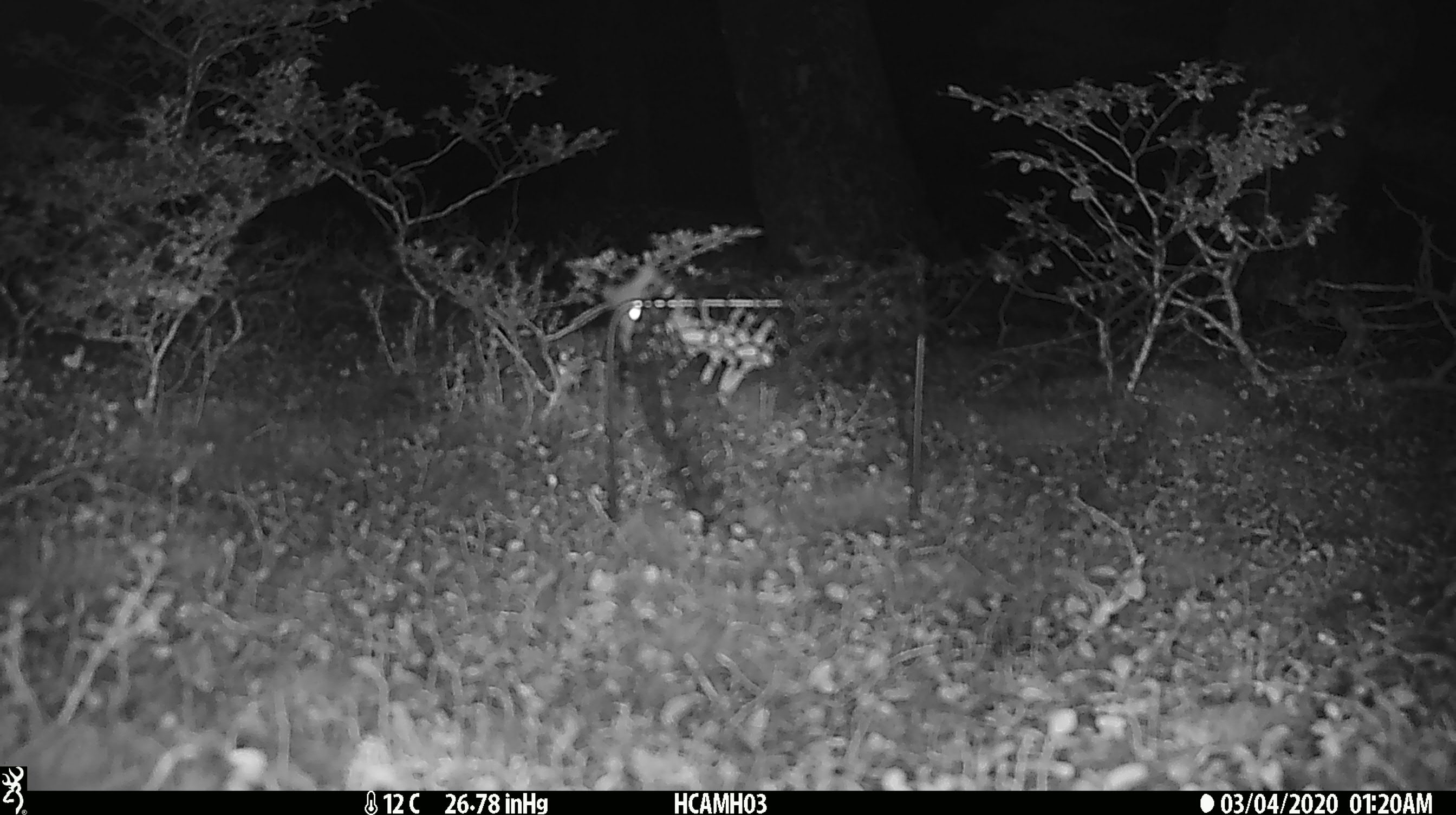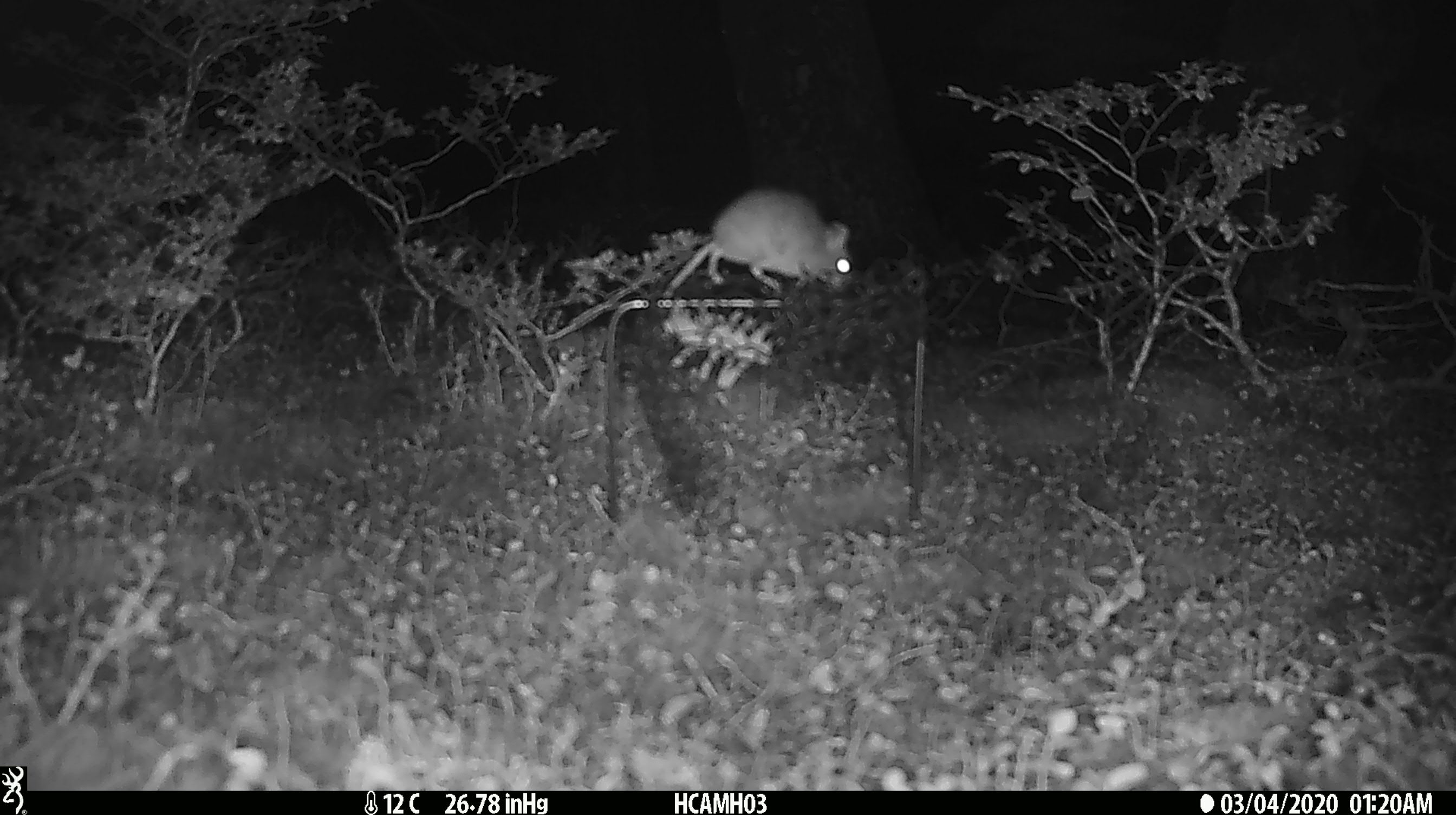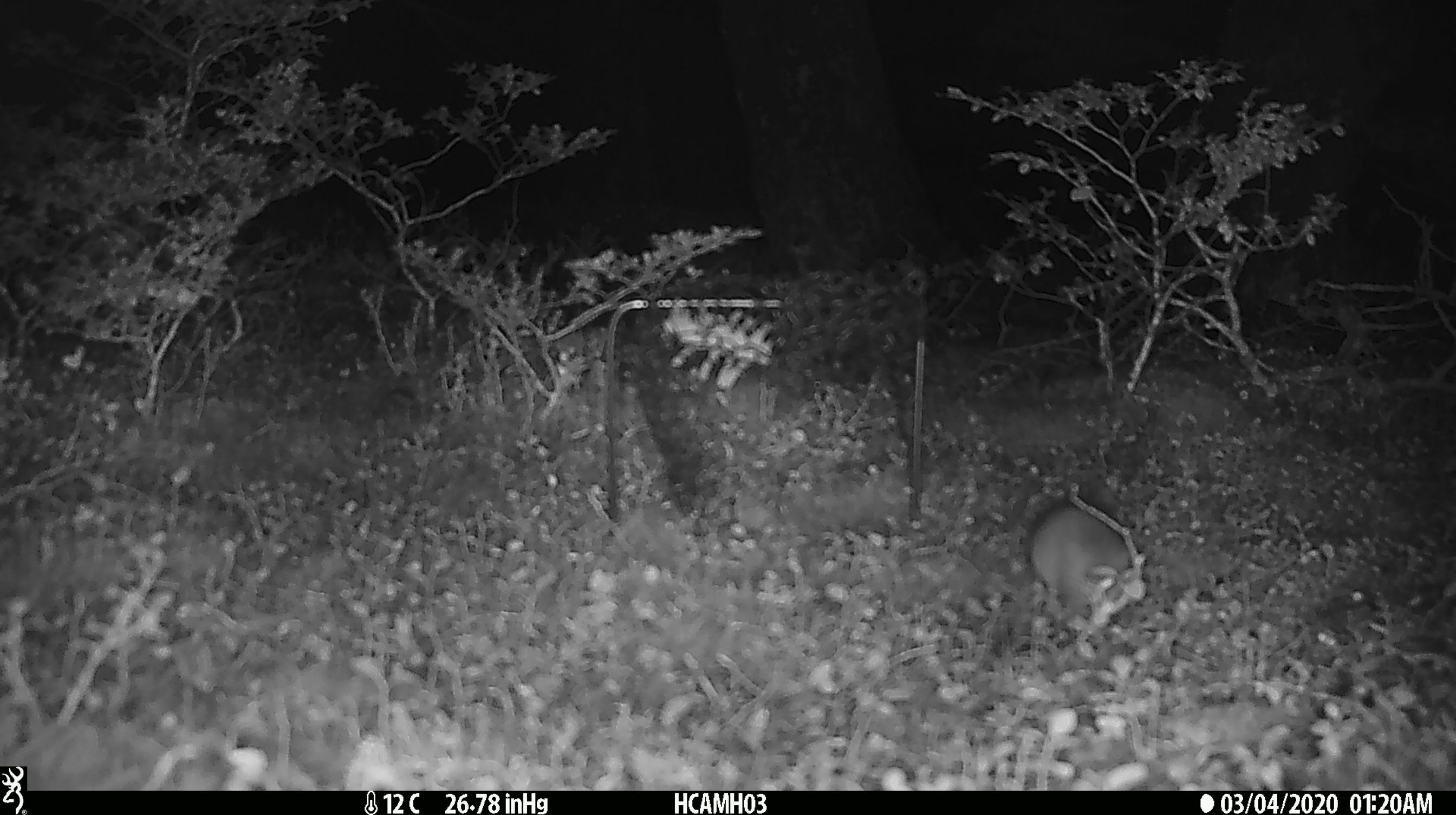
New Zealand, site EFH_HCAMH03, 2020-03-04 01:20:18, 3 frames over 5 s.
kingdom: Animalia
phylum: Chordata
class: Mammalia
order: Rodentia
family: Muridae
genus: Mus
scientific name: Mus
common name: mouse